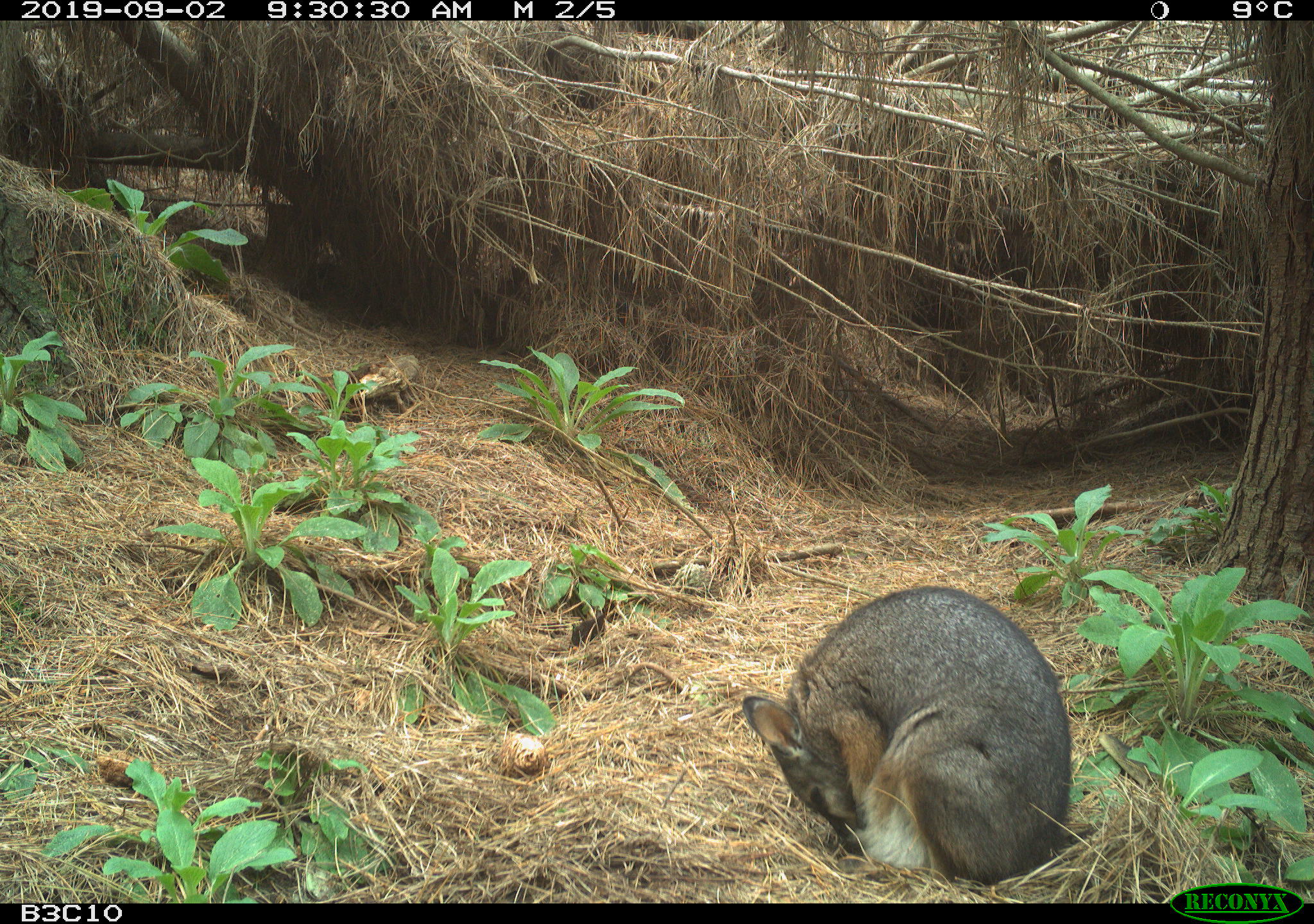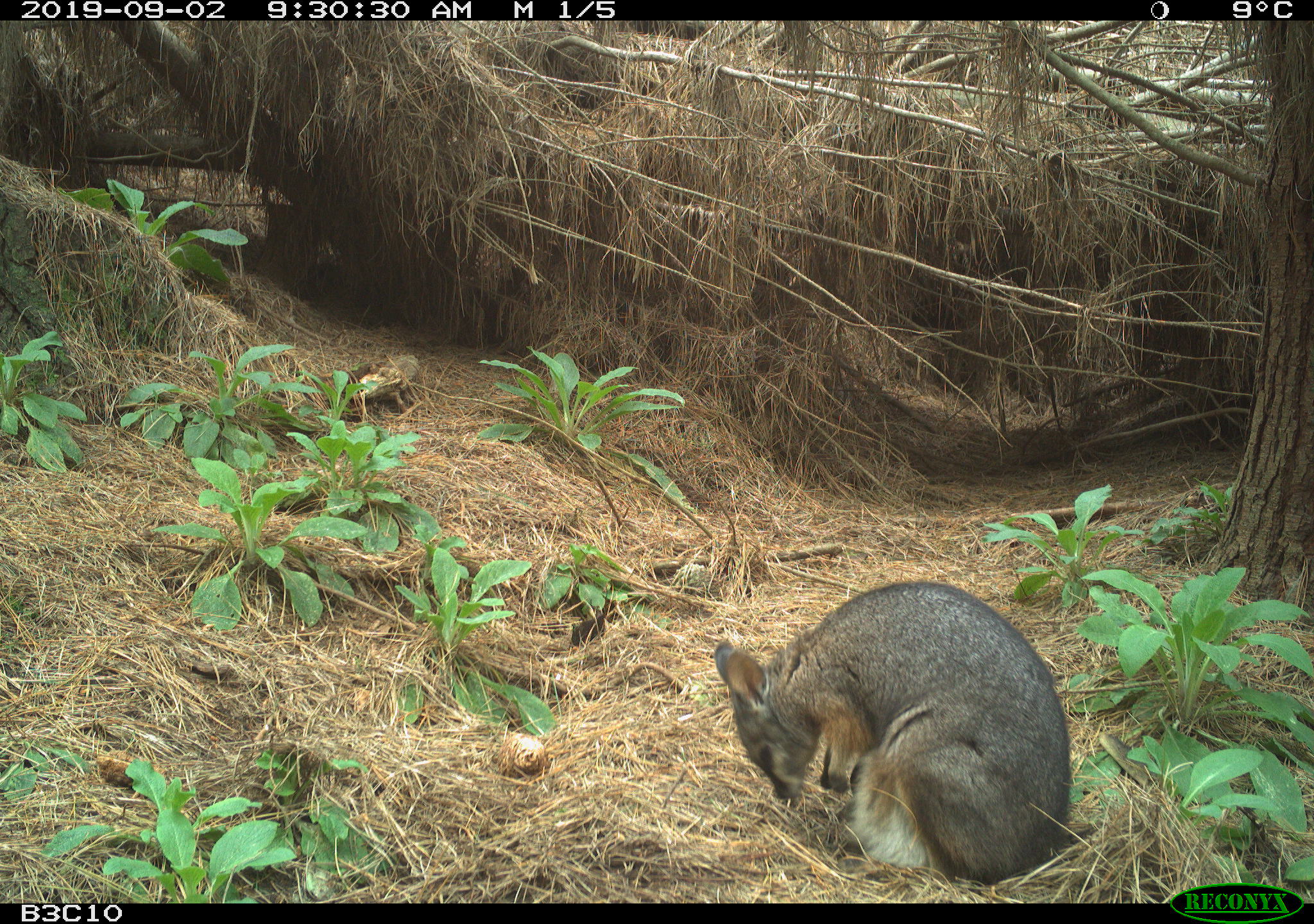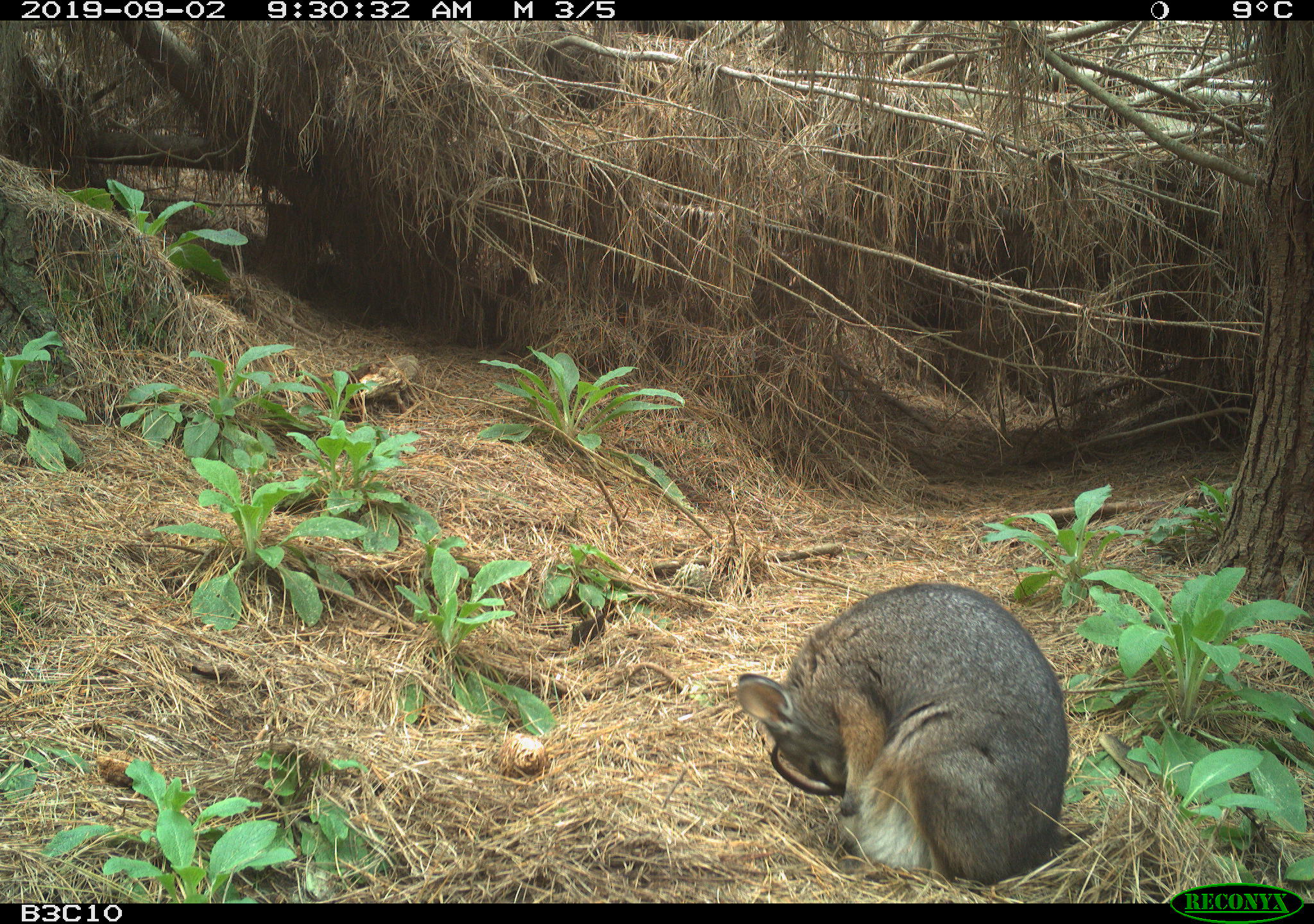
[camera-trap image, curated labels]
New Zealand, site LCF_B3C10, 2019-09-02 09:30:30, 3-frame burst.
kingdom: Animalia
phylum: Chordata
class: Mammalia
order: Diprotodontia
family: Macropodidae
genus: Notamacropus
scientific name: Notamacropus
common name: wallaby